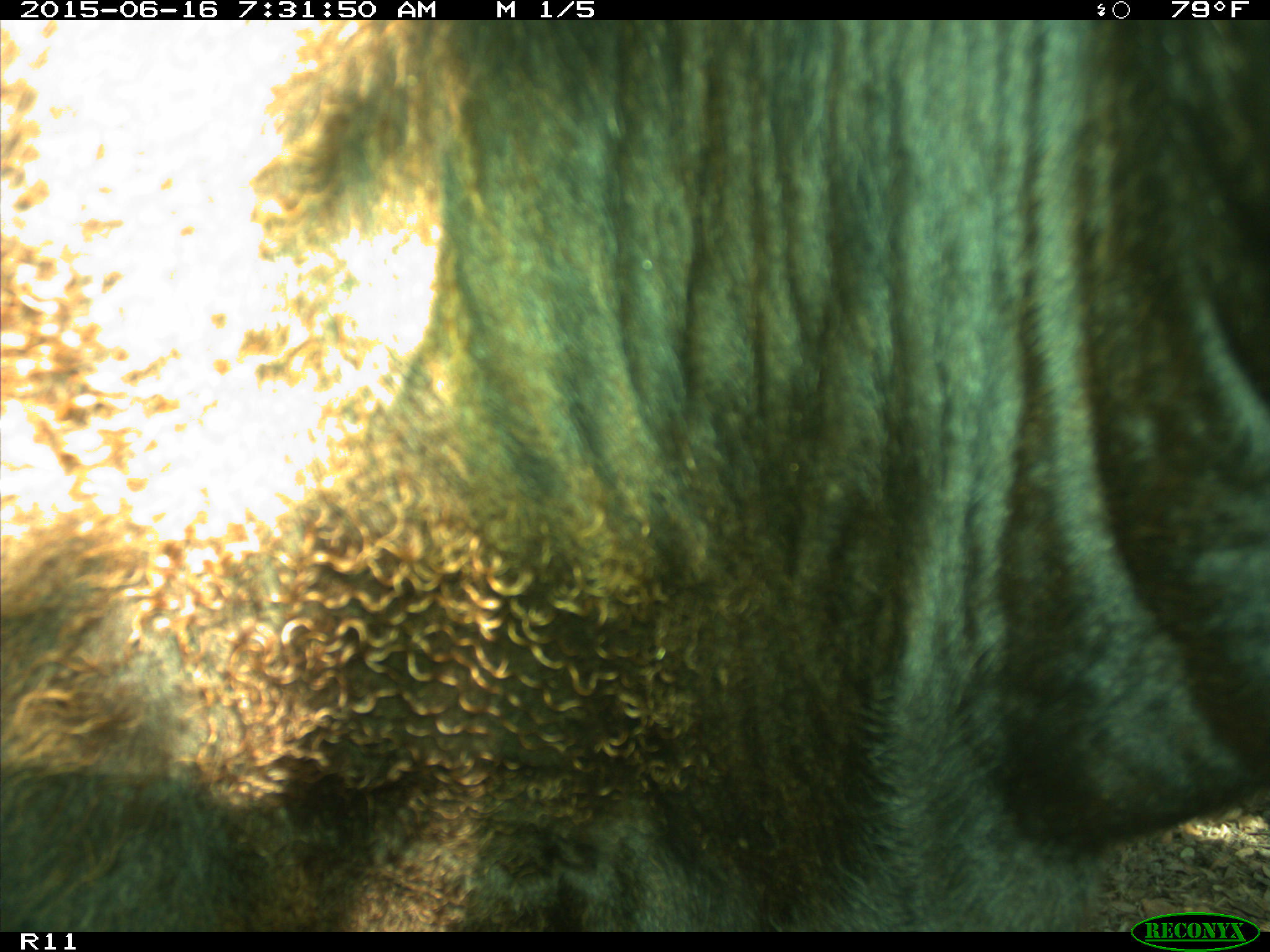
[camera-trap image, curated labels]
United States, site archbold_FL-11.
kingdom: Animalia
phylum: Chordata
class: Mammalia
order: Artiodactyla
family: Bovidae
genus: Bos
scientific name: Bos taurus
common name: domestic cow